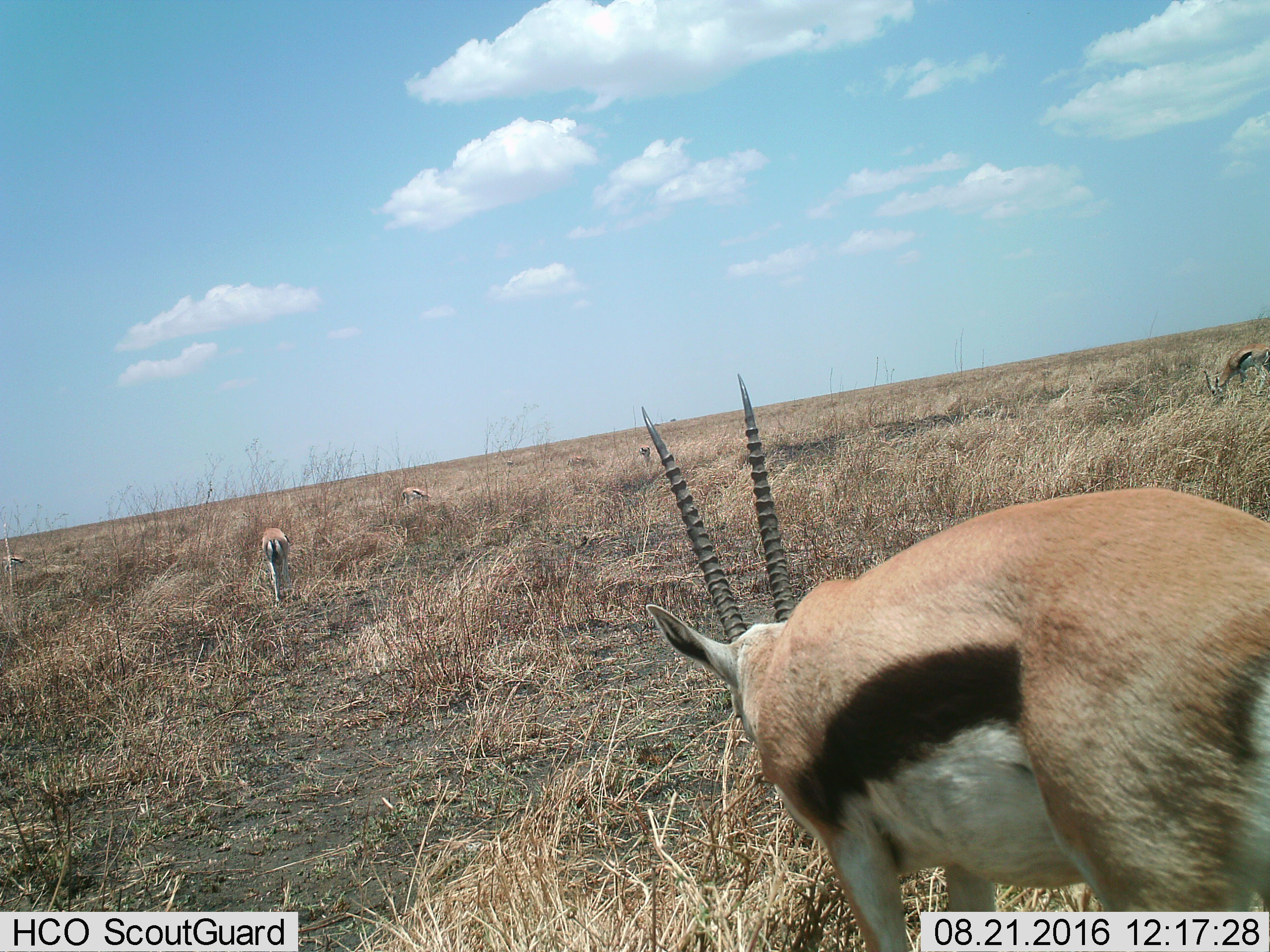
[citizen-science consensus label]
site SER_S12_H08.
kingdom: Animalia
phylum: Chordata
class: Mammalia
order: Artiodactyla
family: Bovidae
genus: Eudorcas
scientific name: Eudorcas thomsonii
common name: thomson's gazelle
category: gazellethomsons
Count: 3.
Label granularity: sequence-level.